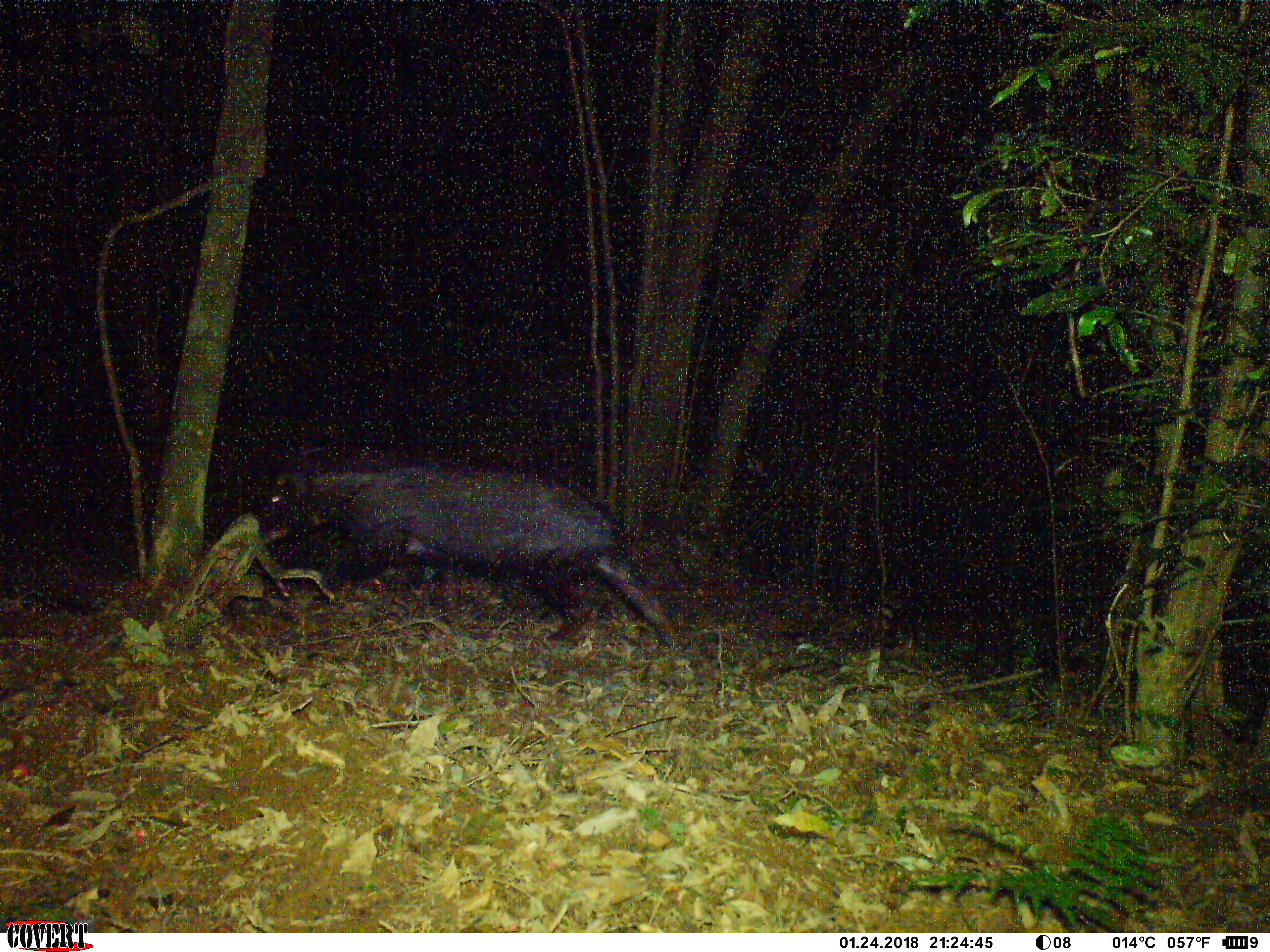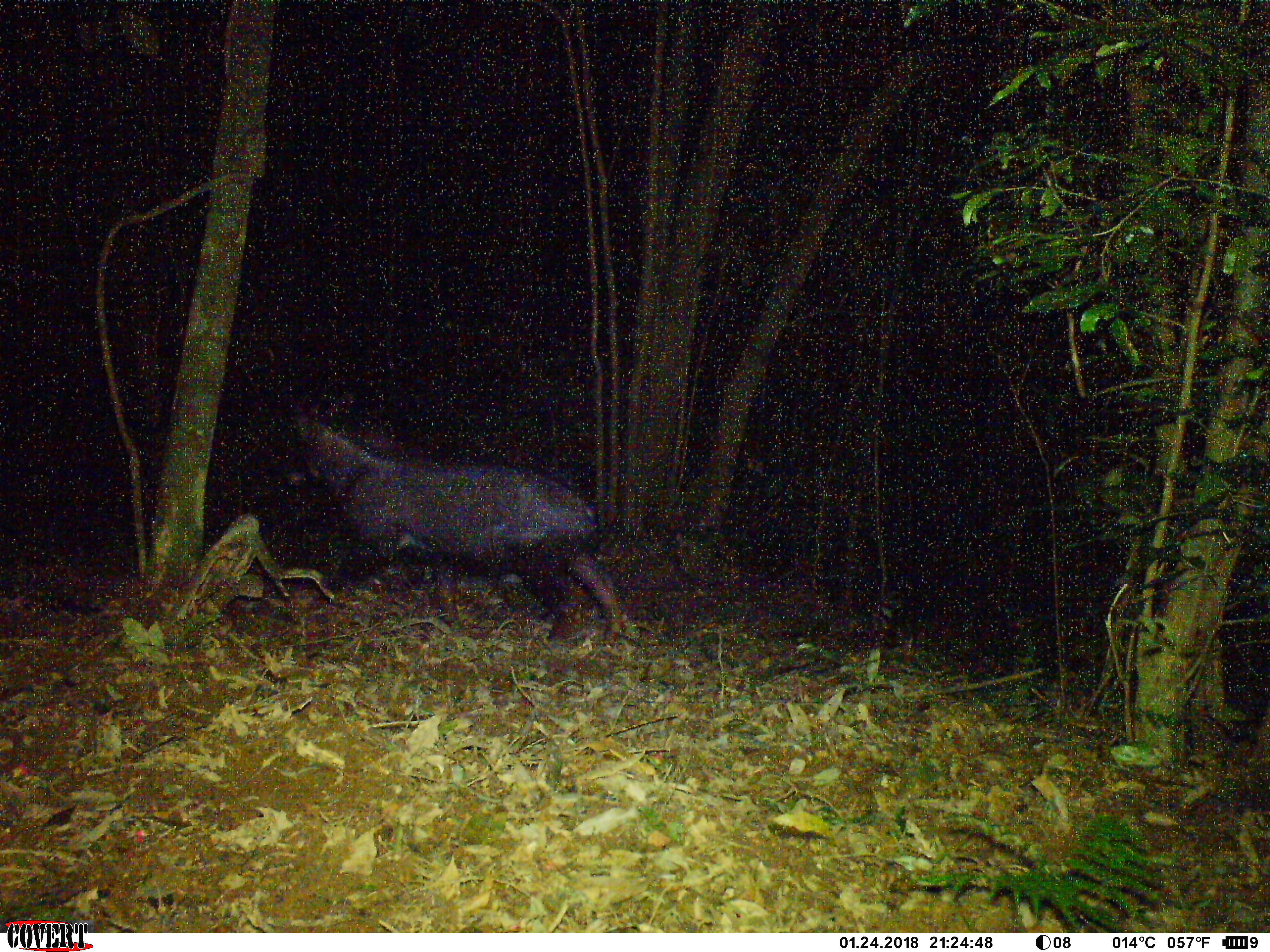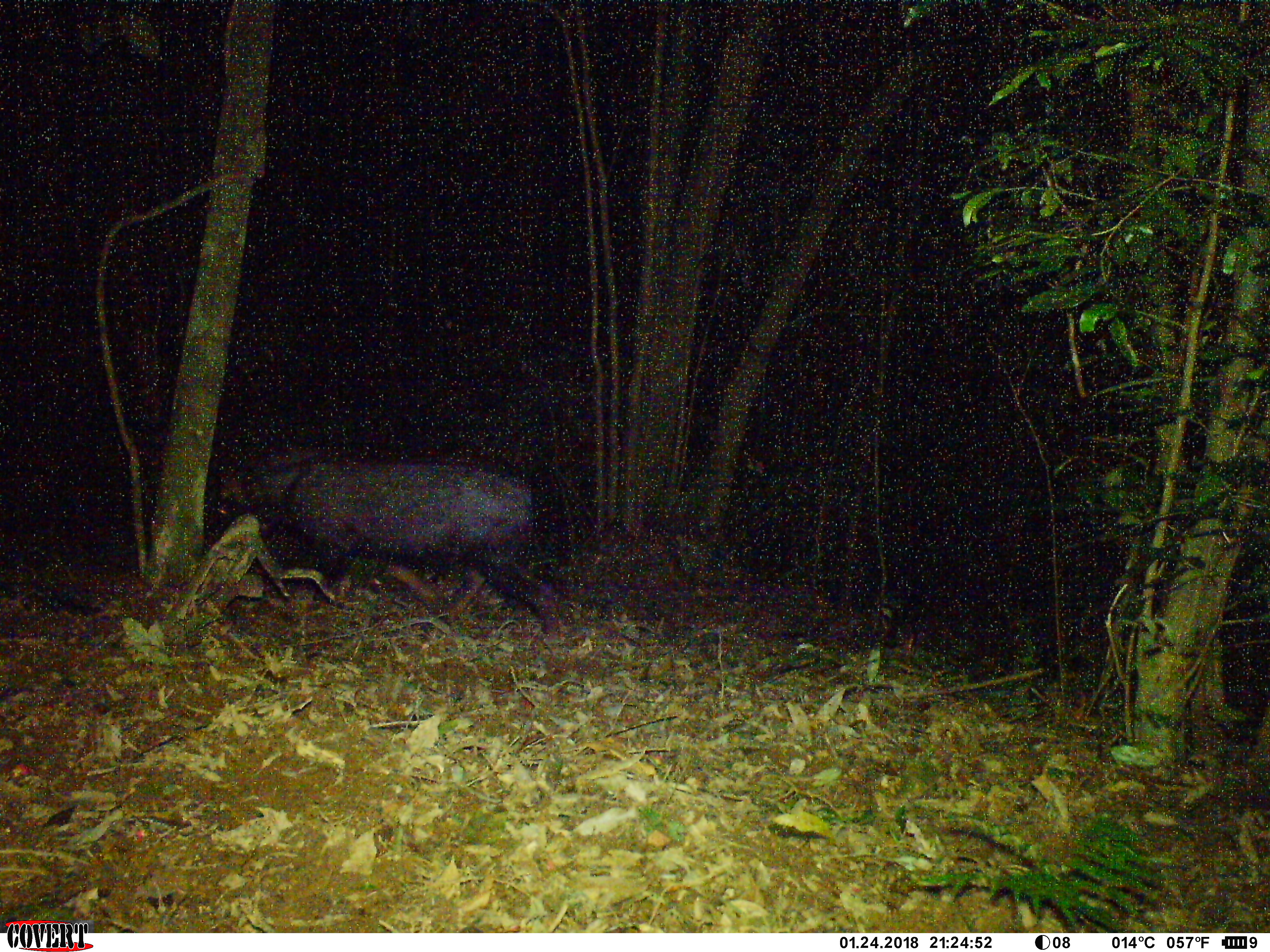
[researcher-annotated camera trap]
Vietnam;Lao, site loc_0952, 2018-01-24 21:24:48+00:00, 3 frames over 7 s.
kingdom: Animalia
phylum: Chordata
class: Mammalia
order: Artiodactyla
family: Bovidae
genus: Capricornis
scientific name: Capricornis sumatraensis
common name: chinese serow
Chinese serow (Capricornis sumatraensis). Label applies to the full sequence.